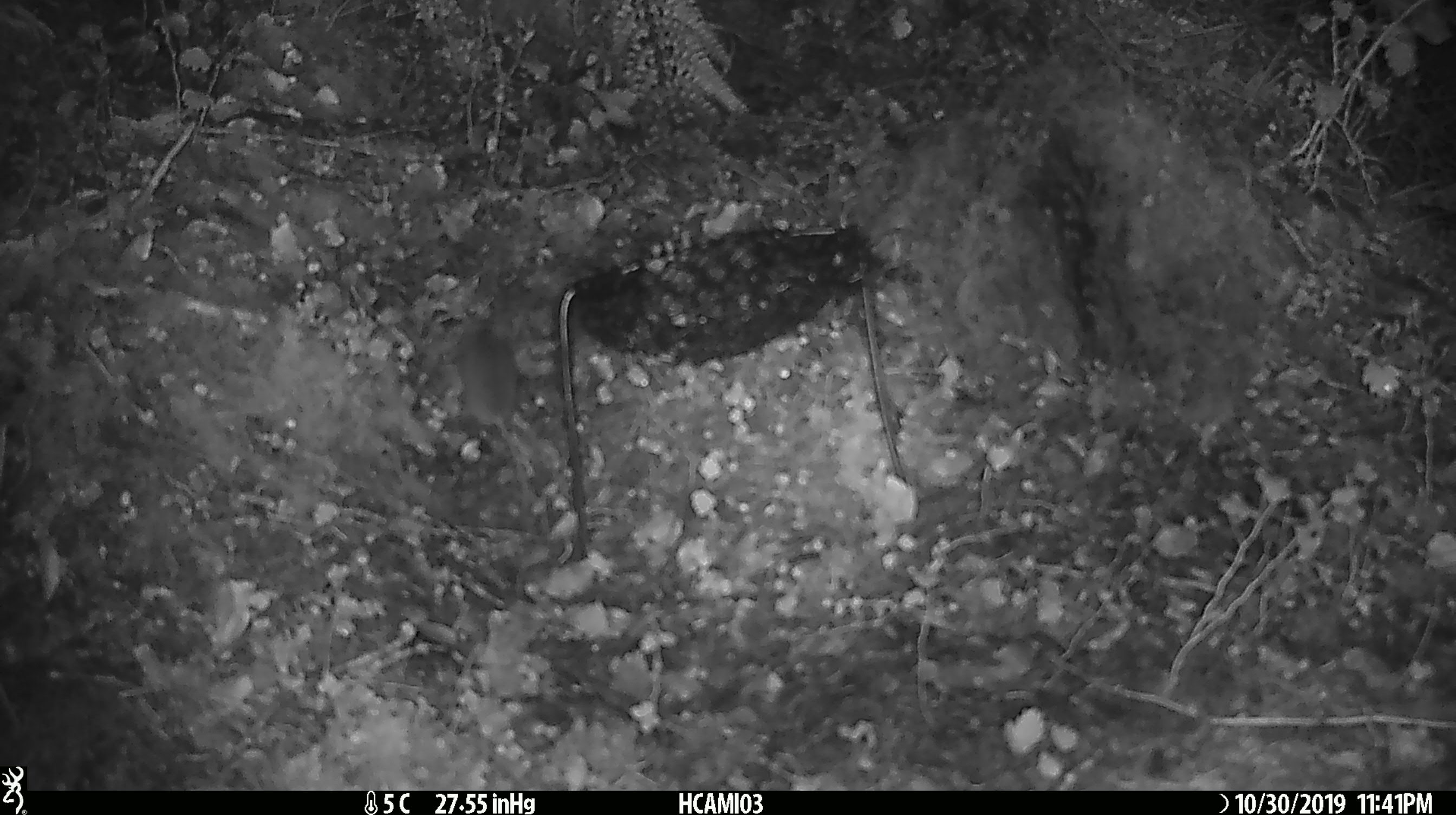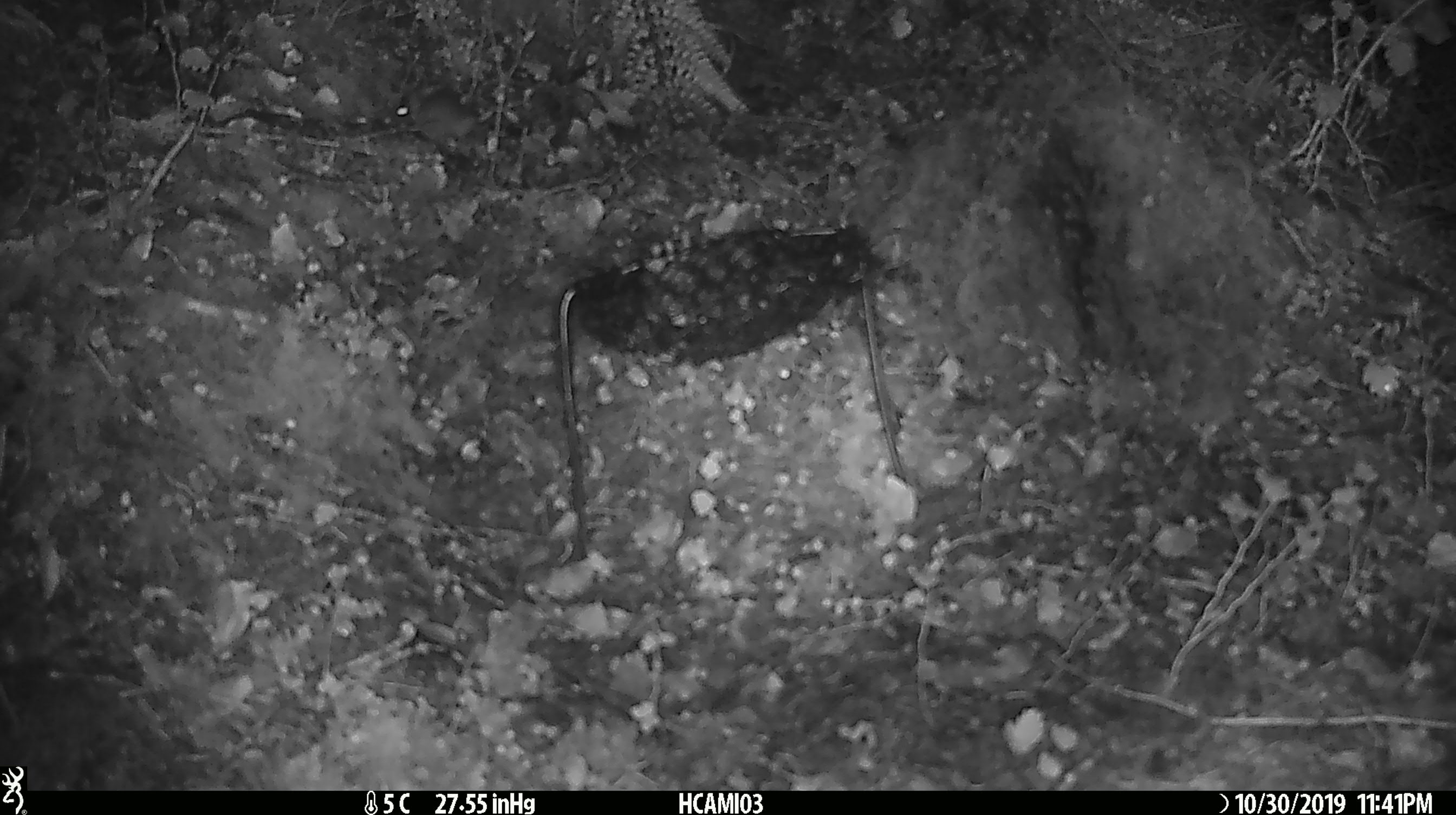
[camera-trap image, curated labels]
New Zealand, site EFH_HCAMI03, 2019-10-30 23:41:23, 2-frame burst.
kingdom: Animalia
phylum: Chordata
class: Mammalia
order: Rodentia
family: Muridae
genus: Mus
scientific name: Mus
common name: mouse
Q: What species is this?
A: Mouse (Mus).